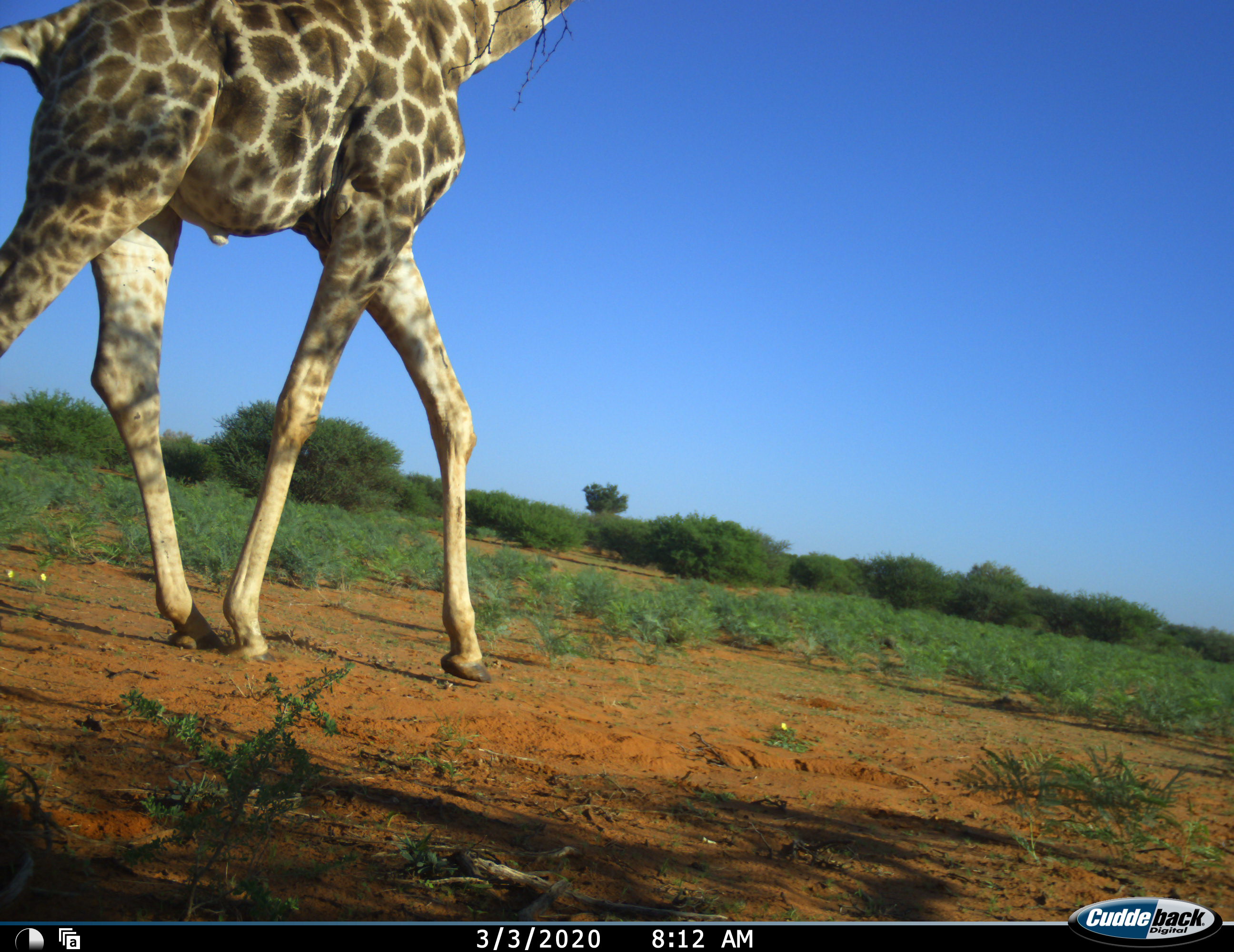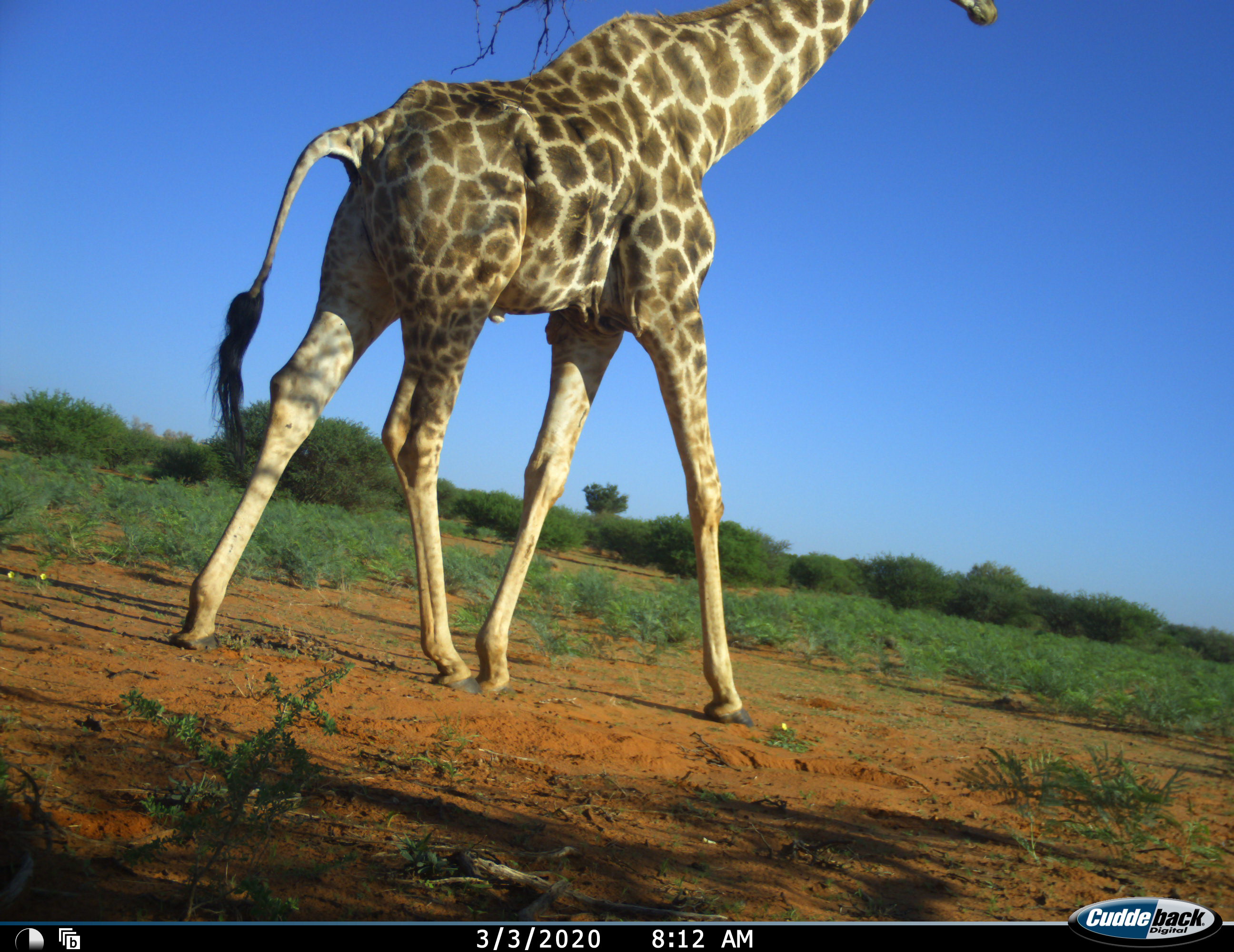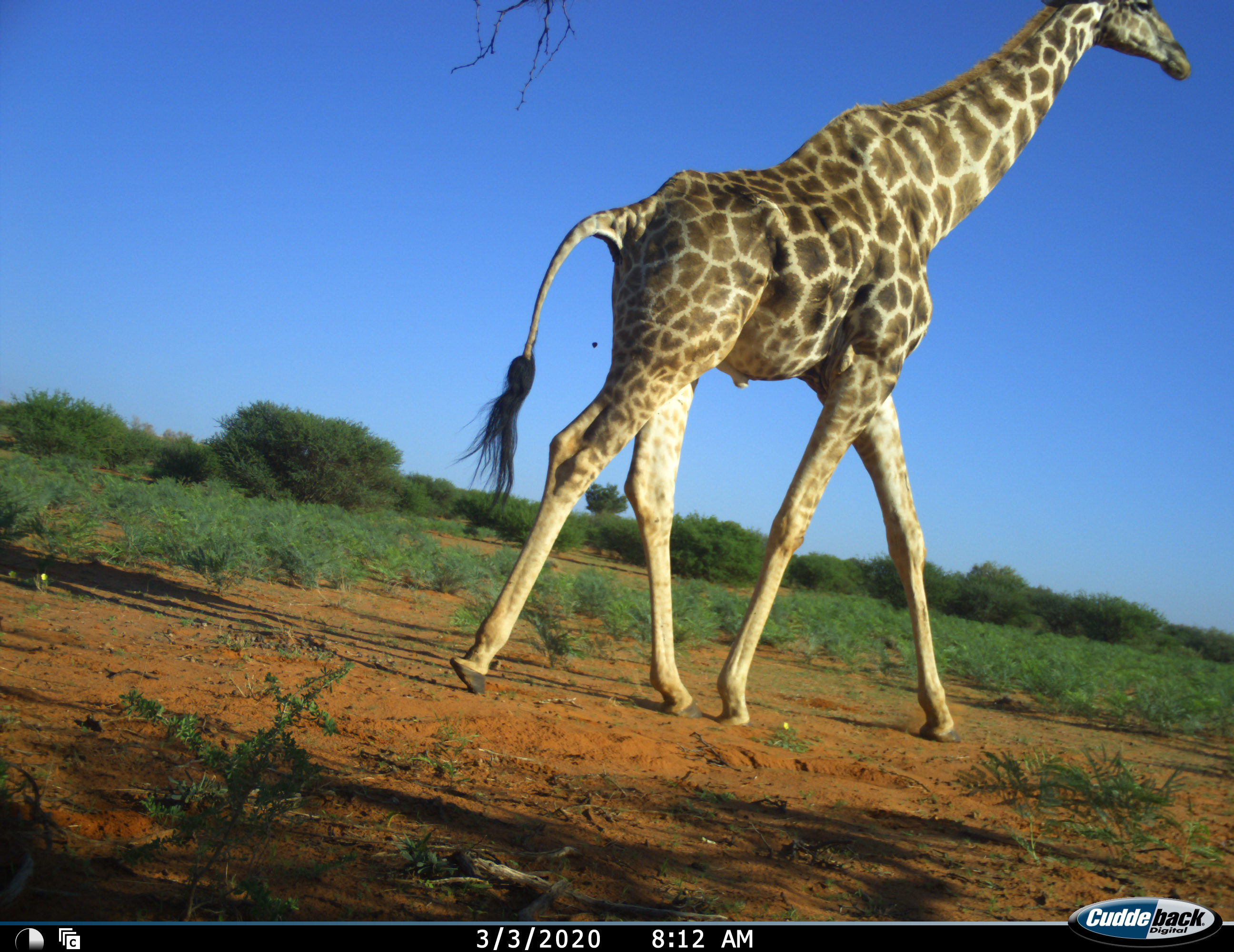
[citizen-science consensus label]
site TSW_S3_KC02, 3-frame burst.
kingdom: Animalia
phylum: Chordata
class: Mammalia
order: Artiodactyla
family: Giraffidae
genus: Giraffa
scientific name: Giraffa camelopardalis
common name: giraffe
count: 1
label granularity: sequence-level